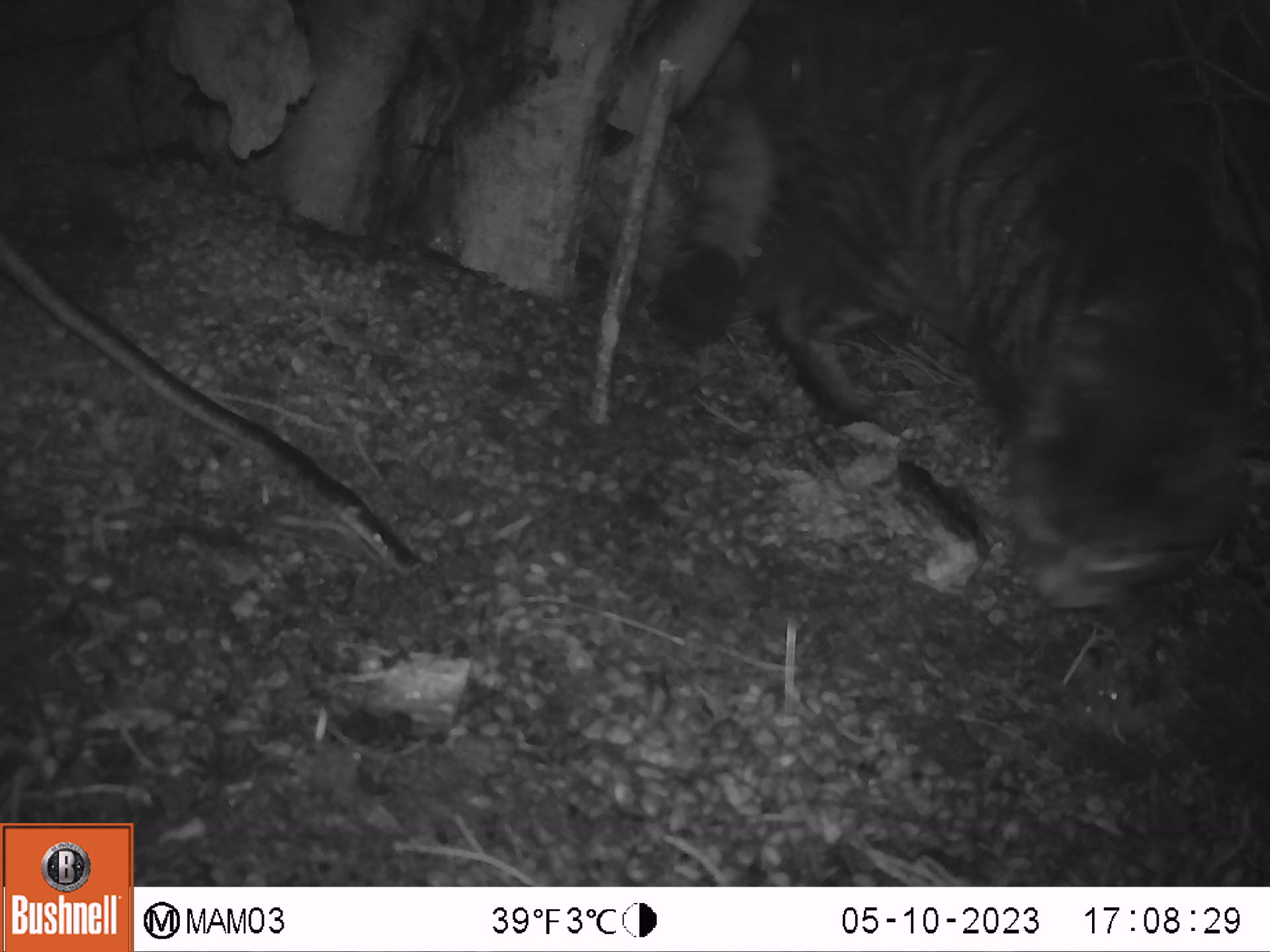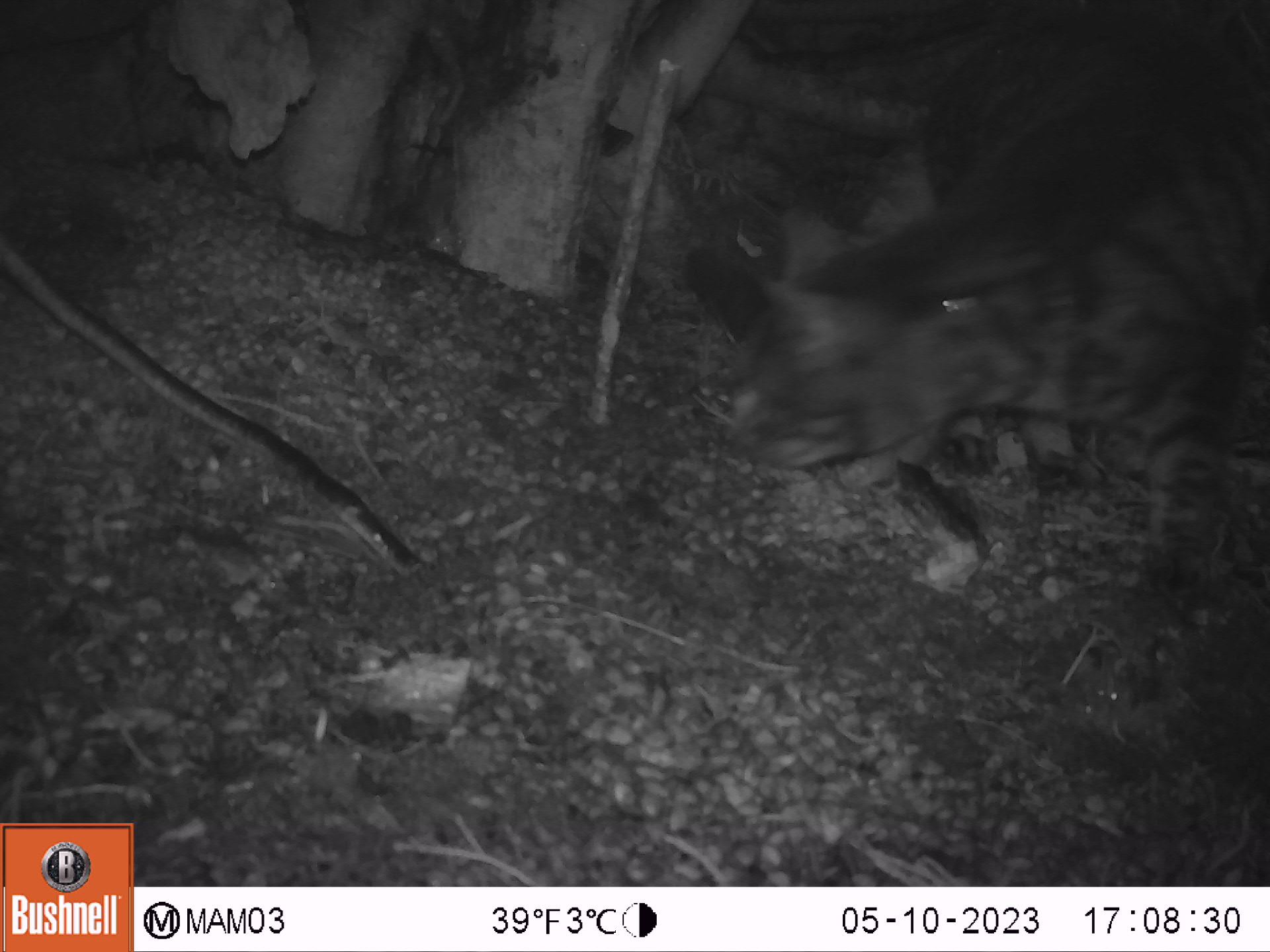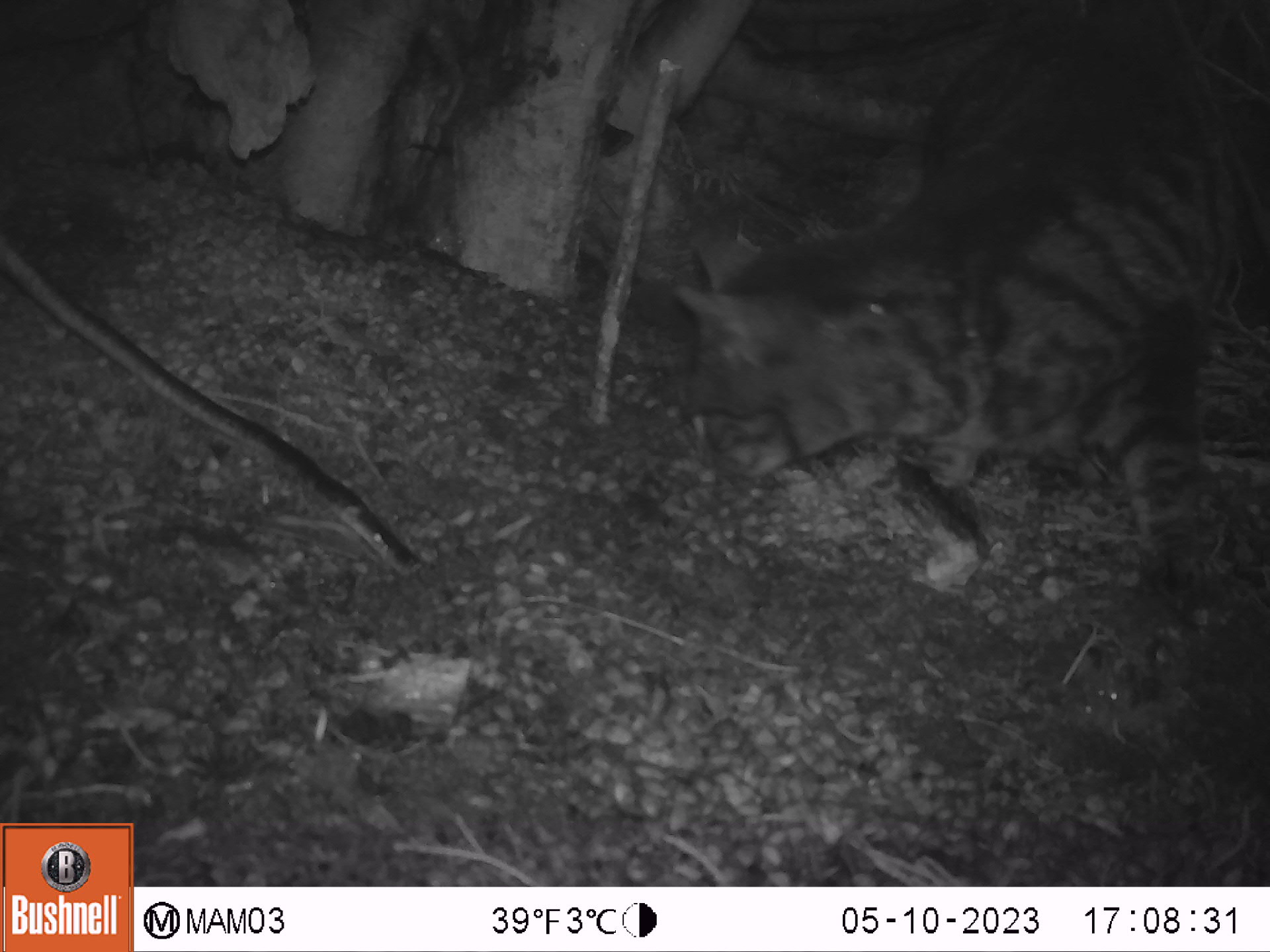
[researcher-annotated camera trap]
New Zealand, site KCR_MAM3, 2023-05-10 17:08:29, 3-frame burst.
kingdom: Animalia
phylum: Chordata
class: Mammalia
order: Carnivora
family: Felidae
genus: Felis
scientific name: Felis catus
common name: domestic cat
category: cat